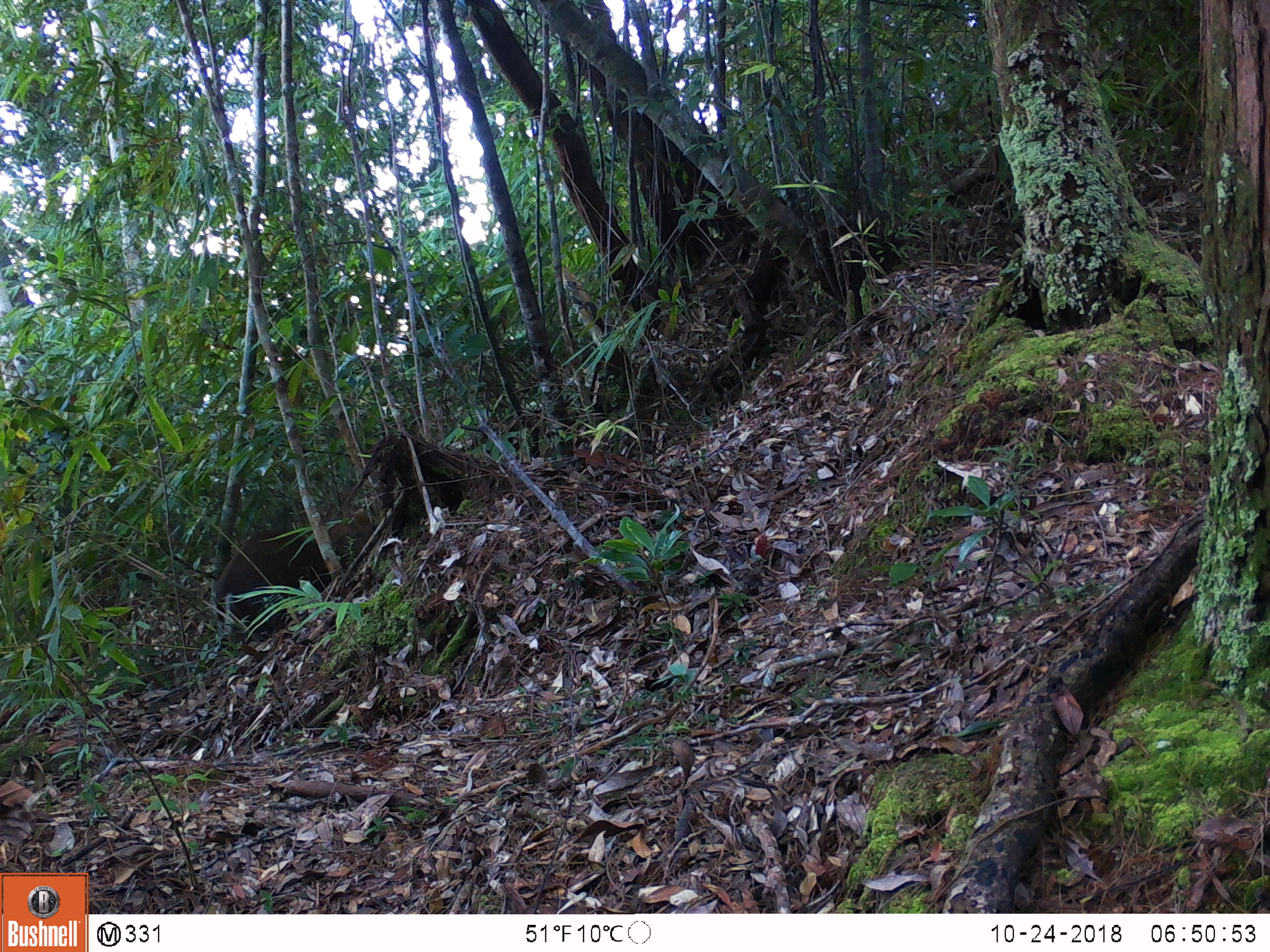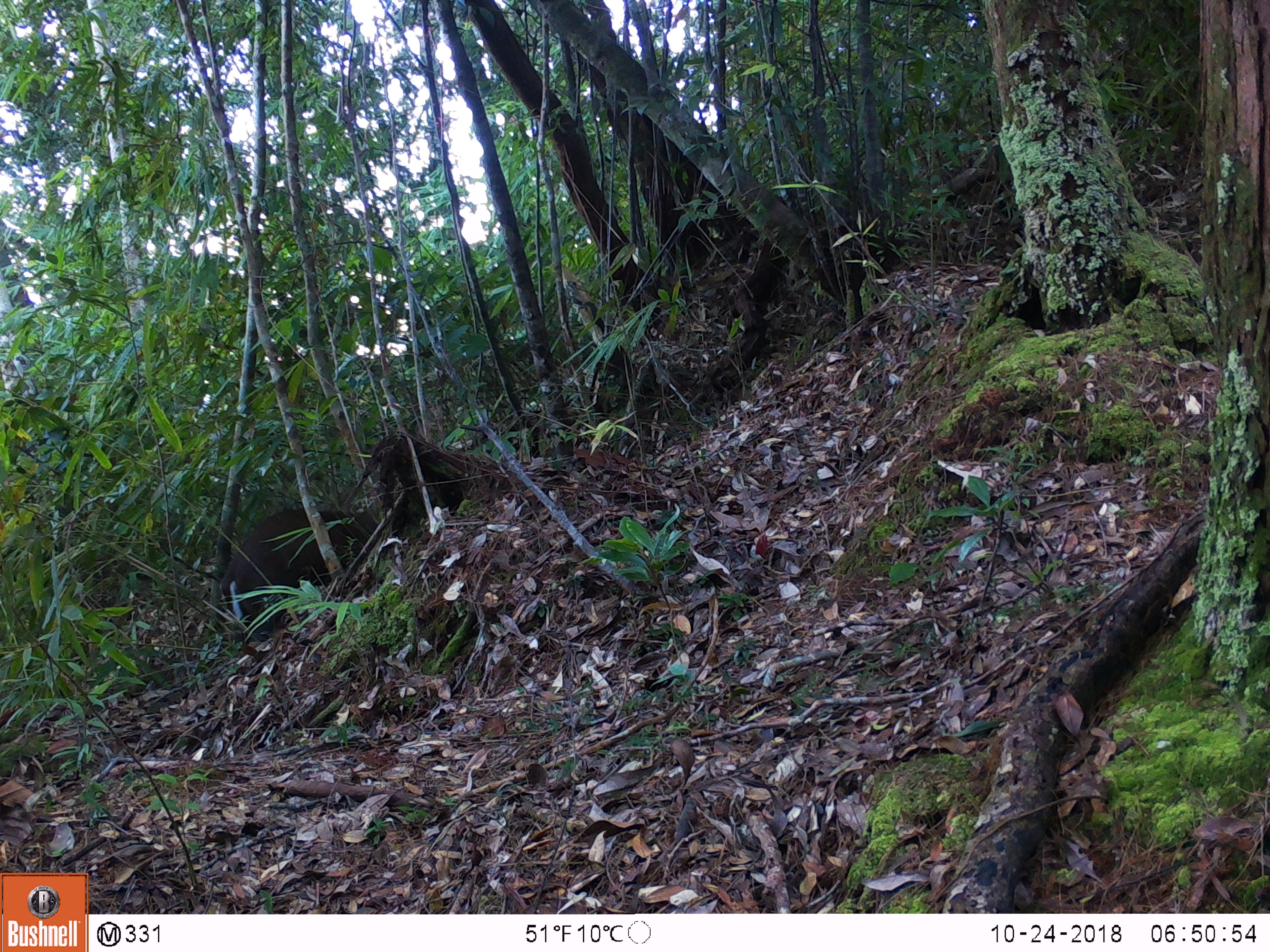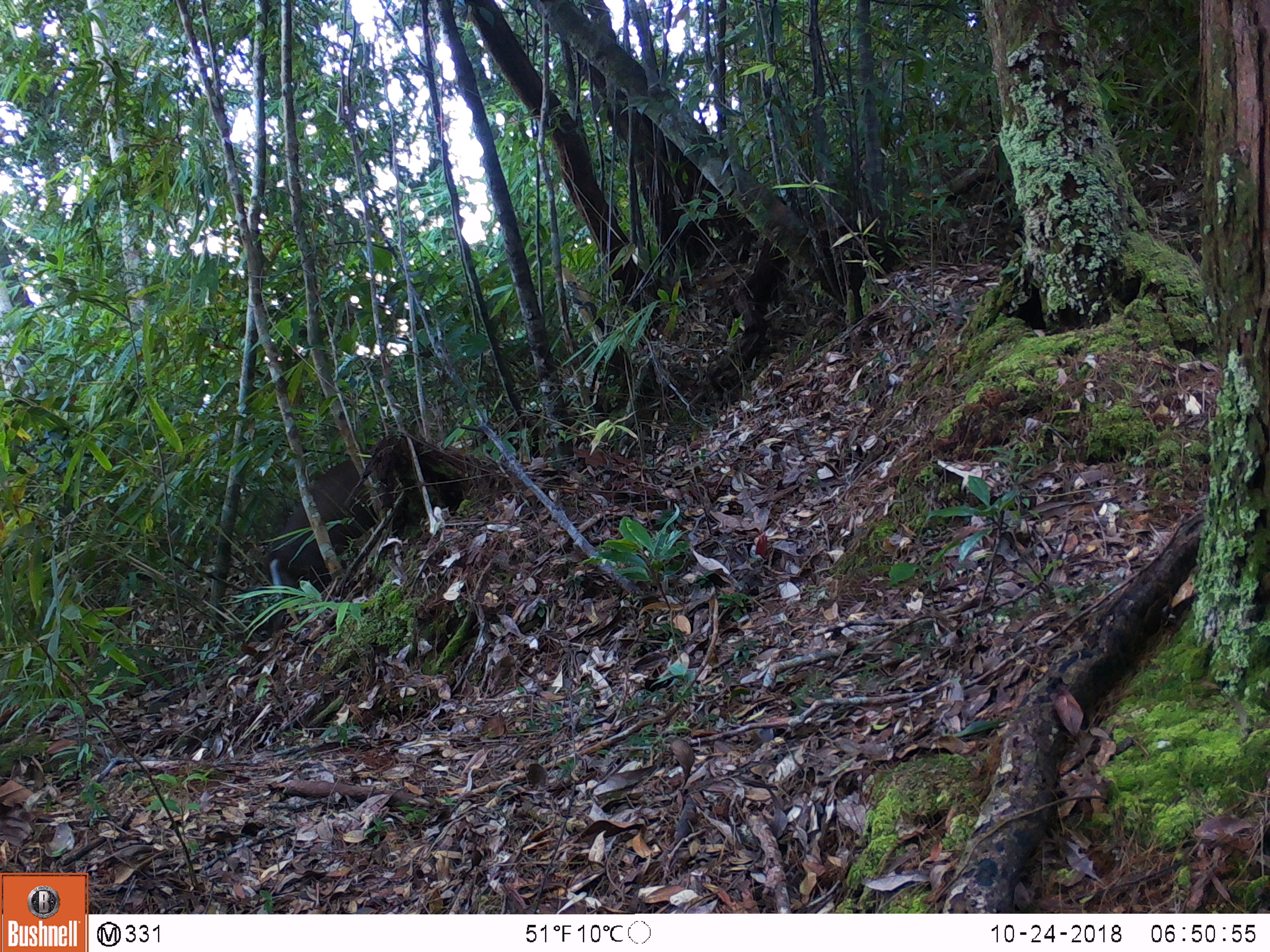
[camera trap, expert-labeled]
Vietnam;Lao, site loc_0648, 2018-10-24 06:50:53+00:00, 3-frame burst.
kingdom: Animalia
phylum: Chordata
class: Mammalia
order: Artiodactyla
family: Cervidae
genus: Muntiacus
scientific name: Muntiacus rooseveltorum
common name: roosevelt's muntjac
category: roosevelts muntjac group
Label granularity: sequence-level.